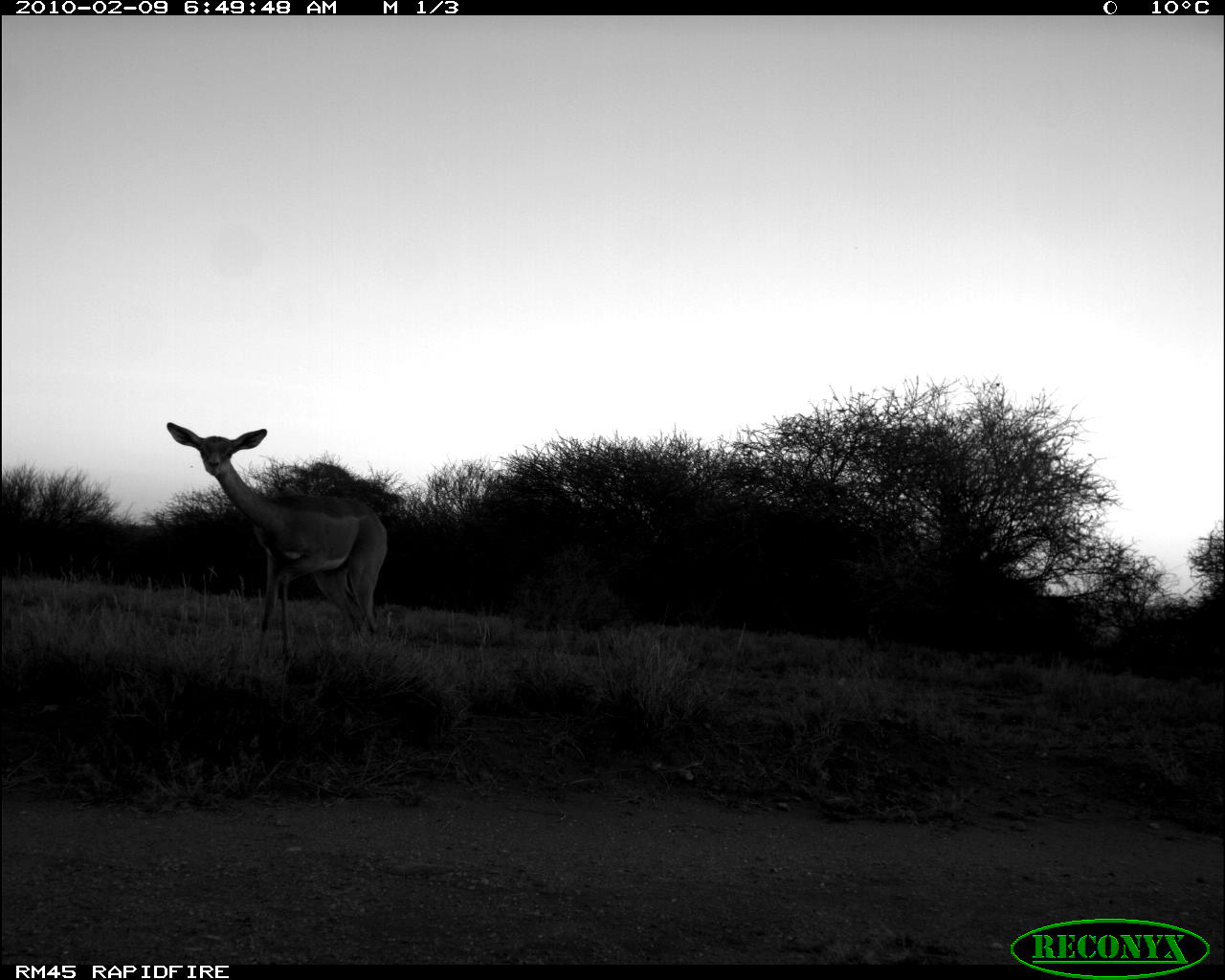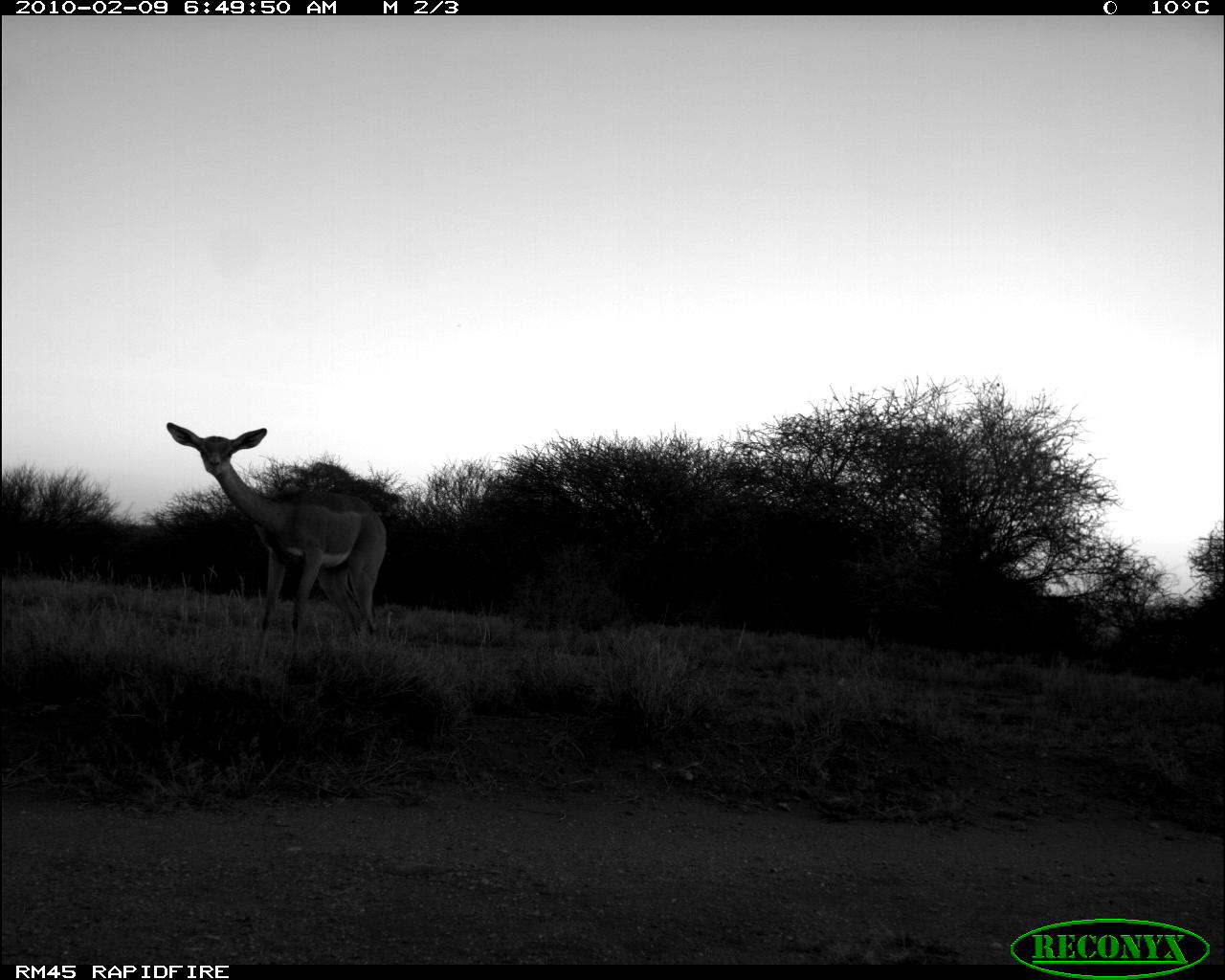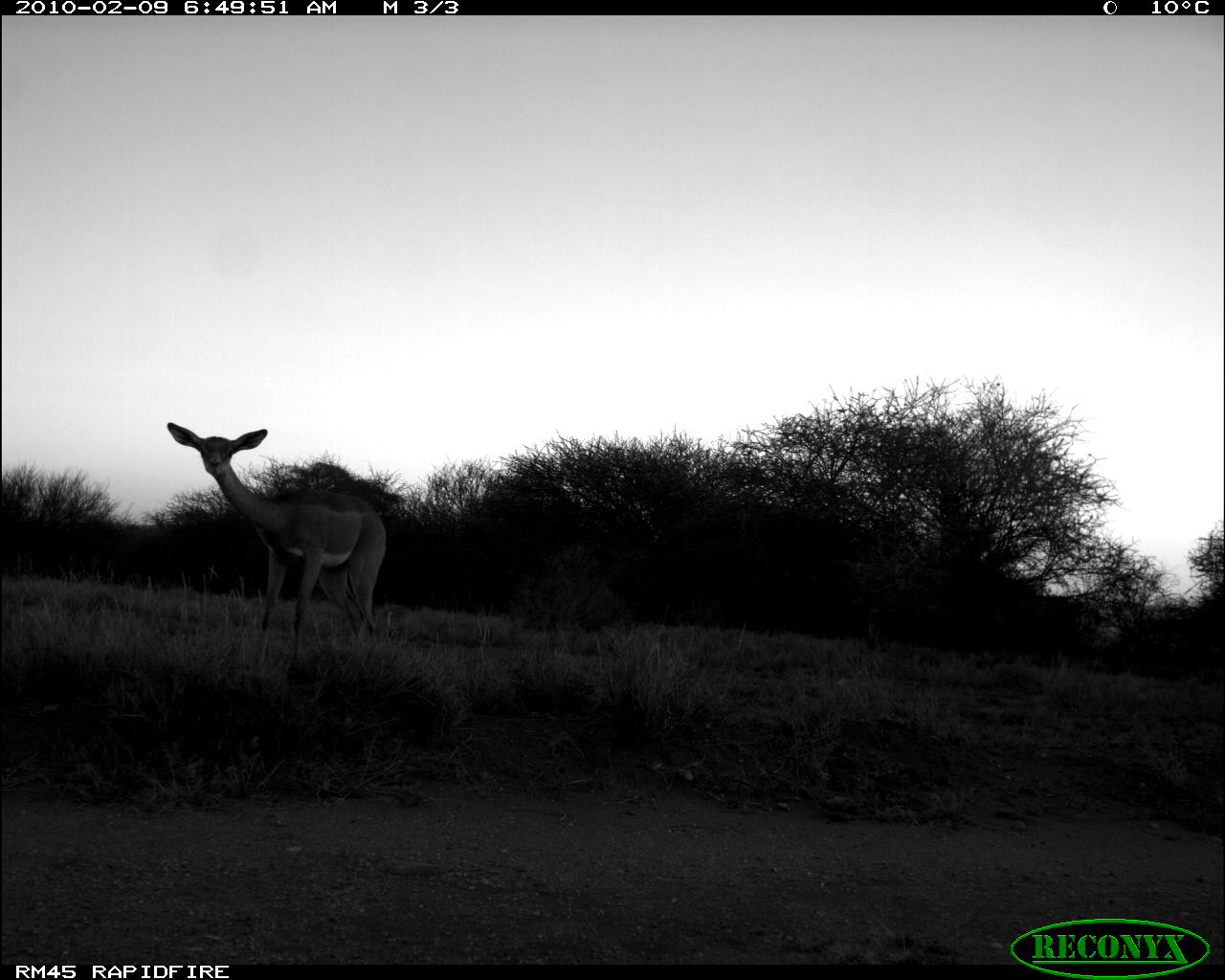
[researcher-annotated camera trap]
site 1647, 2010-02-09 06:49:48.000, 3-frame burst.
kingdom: Animalia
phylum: Chordata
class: Mammalia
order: Artiodactyla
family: Bovidae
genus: Litocranius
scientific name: Litocranius walleri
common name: gerenuk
Litocranius walleri (gerenuk), count 1.